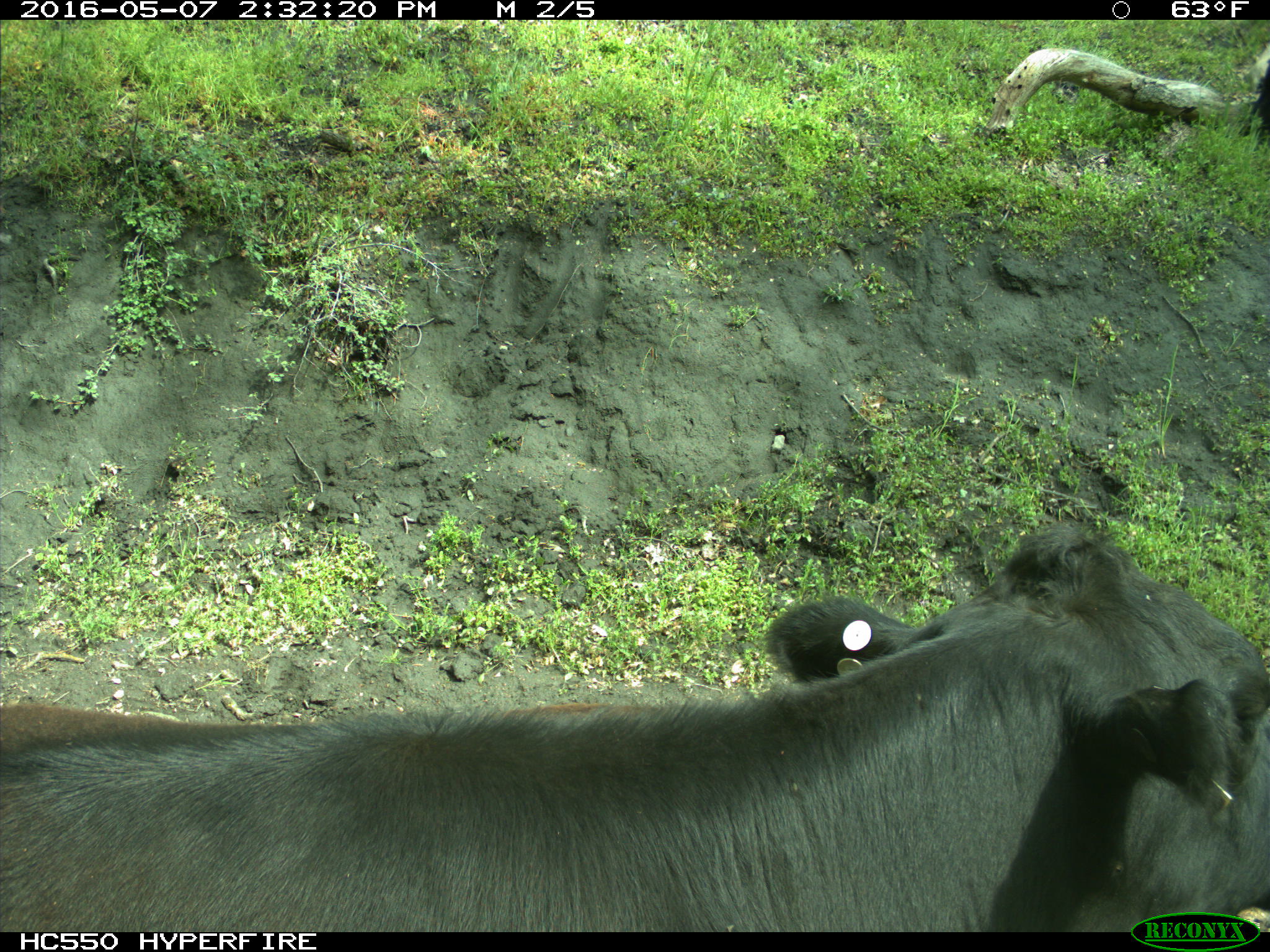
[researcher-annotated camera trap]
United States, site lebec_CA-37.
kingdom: Animalia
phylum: Chordata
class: Mammalia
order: Artiodactyla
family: Bovidae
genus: Bos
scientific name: Bos taurus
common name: domestic cow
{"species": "Bos taurus (domestic cow)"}